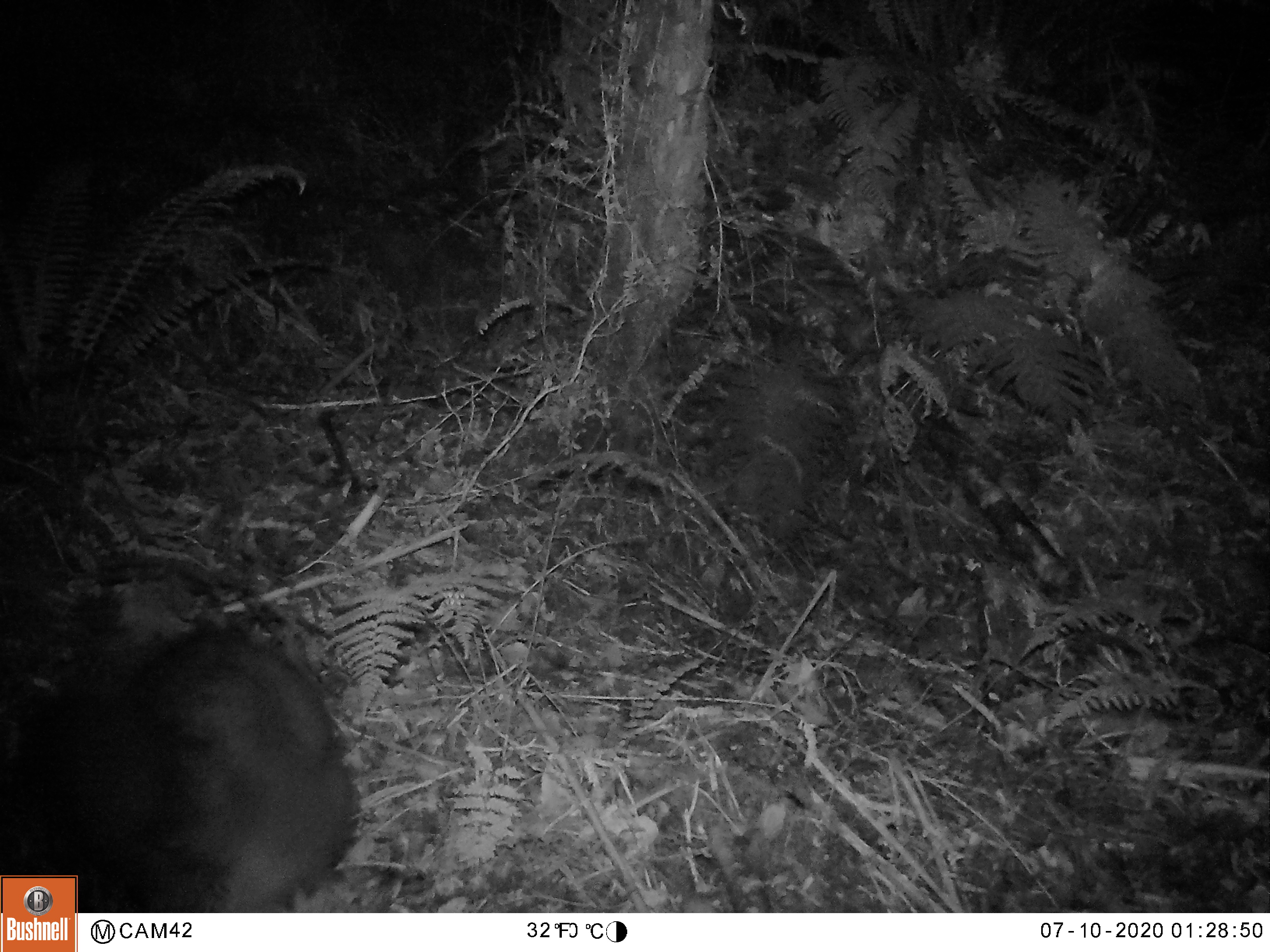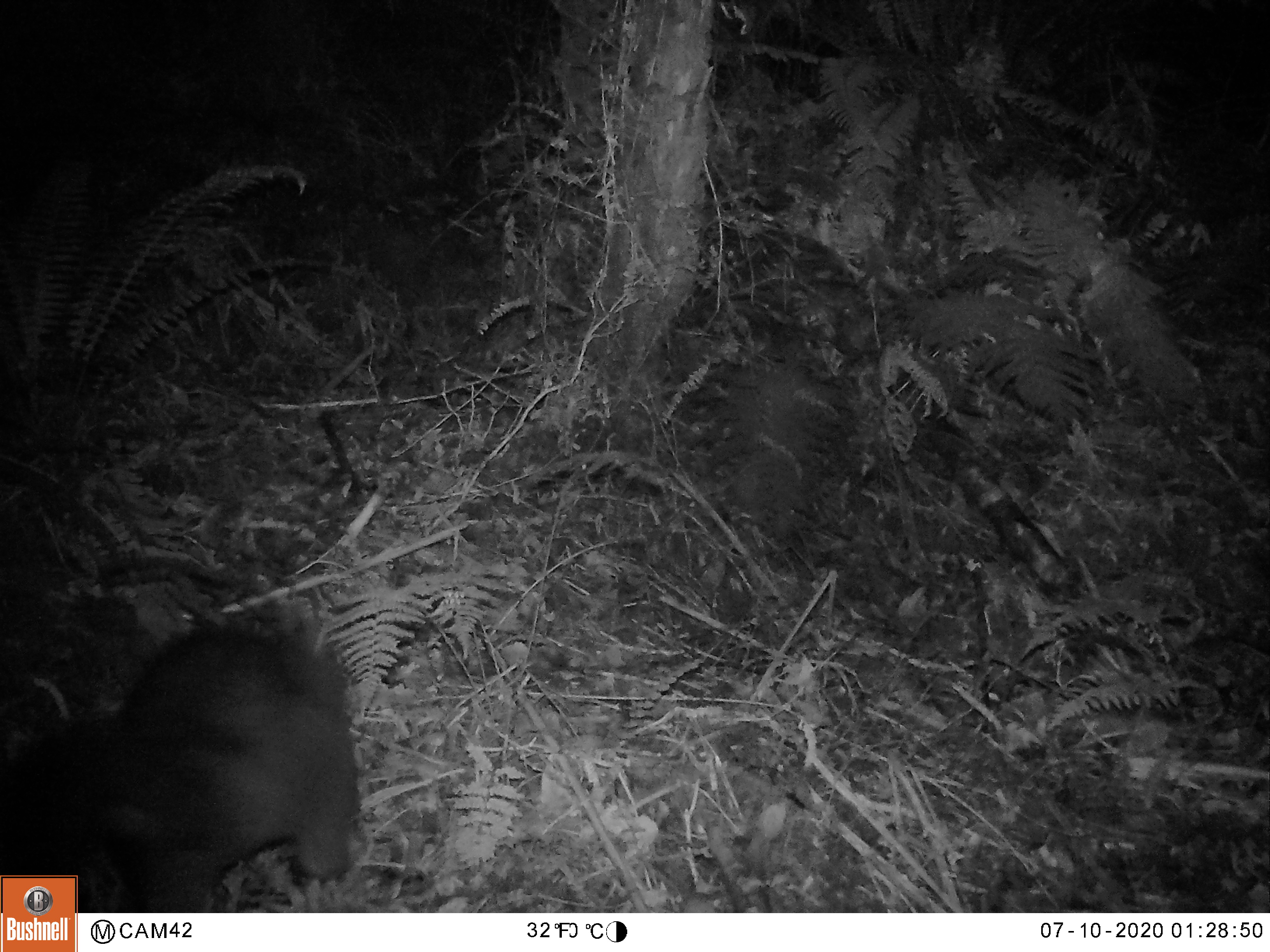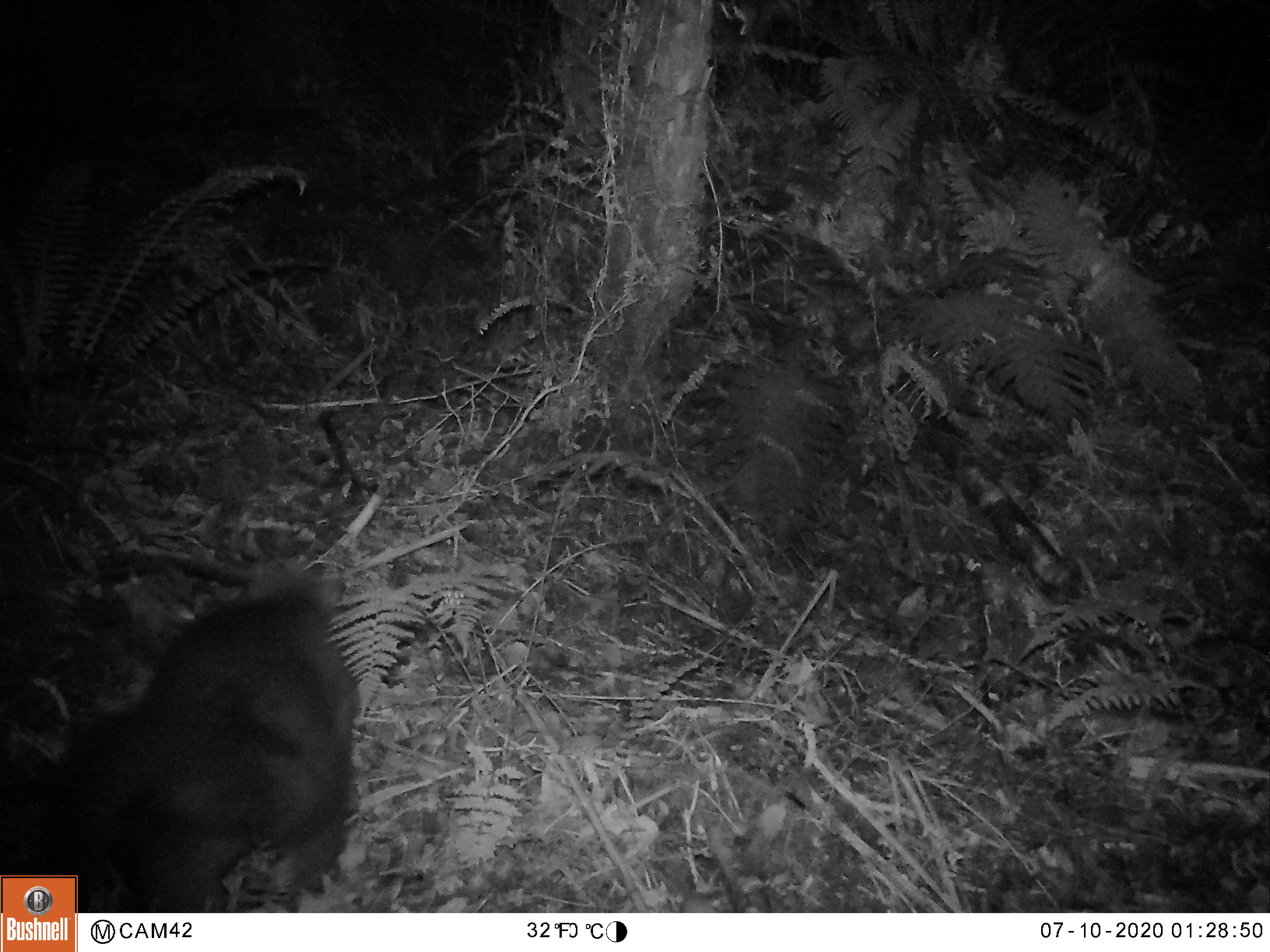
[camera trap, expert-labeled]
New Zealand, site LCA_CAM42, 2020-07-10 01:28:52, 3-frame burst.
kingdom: Animalia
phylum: Chordata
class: Mammalia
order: Diprotodontia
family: Phalangeridae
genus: Trichosurus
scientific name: Trichosurus vulpecula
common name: common brushtail possum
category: possum